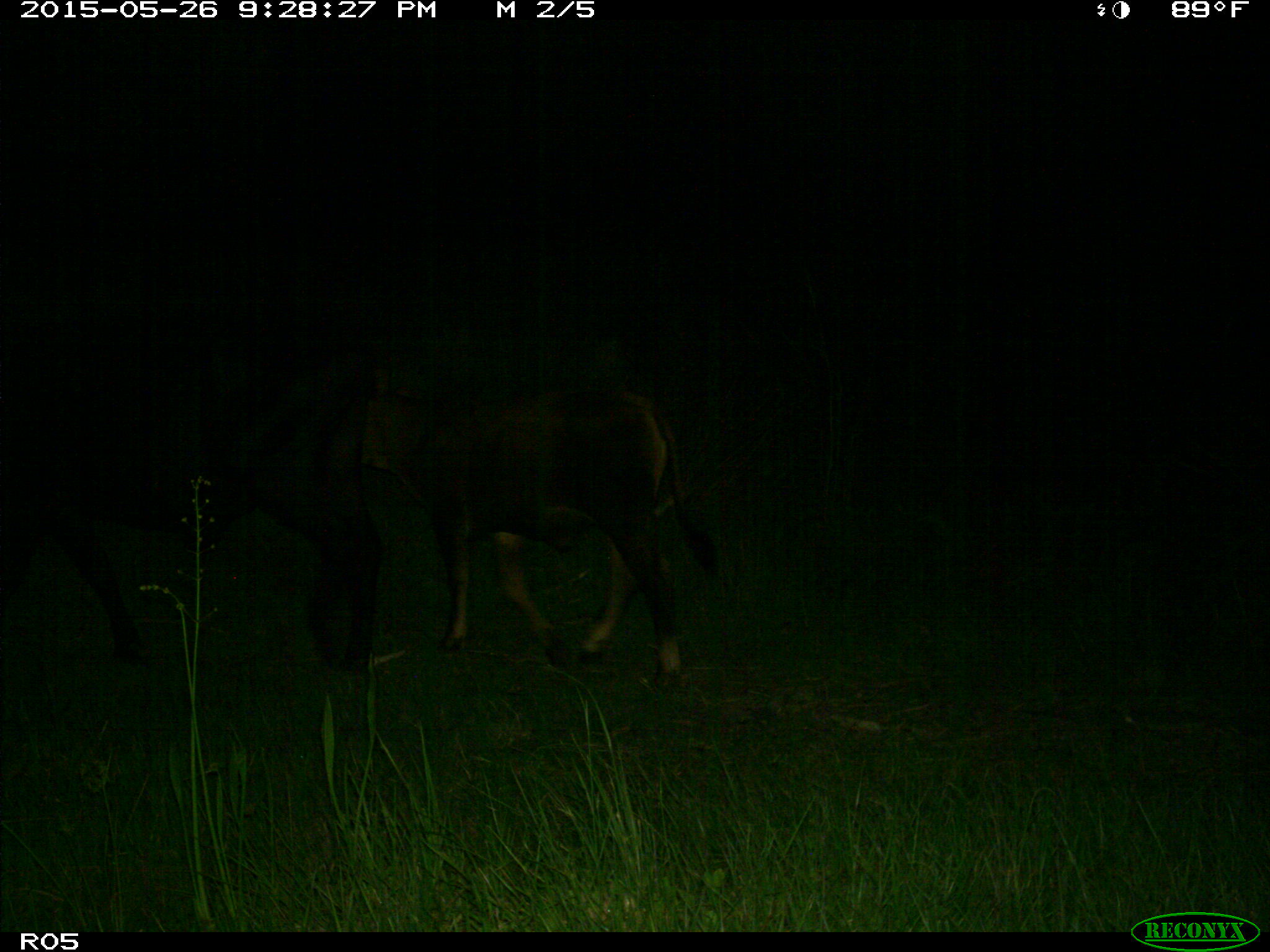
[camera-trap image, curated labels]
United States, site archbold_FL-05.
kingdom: Animalia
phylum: Chordata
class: Mammalia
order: Artiodactyla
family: Bovidae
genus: Bos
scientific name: Bos taurus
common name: domestic cow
Bos taurus (domestic cow).